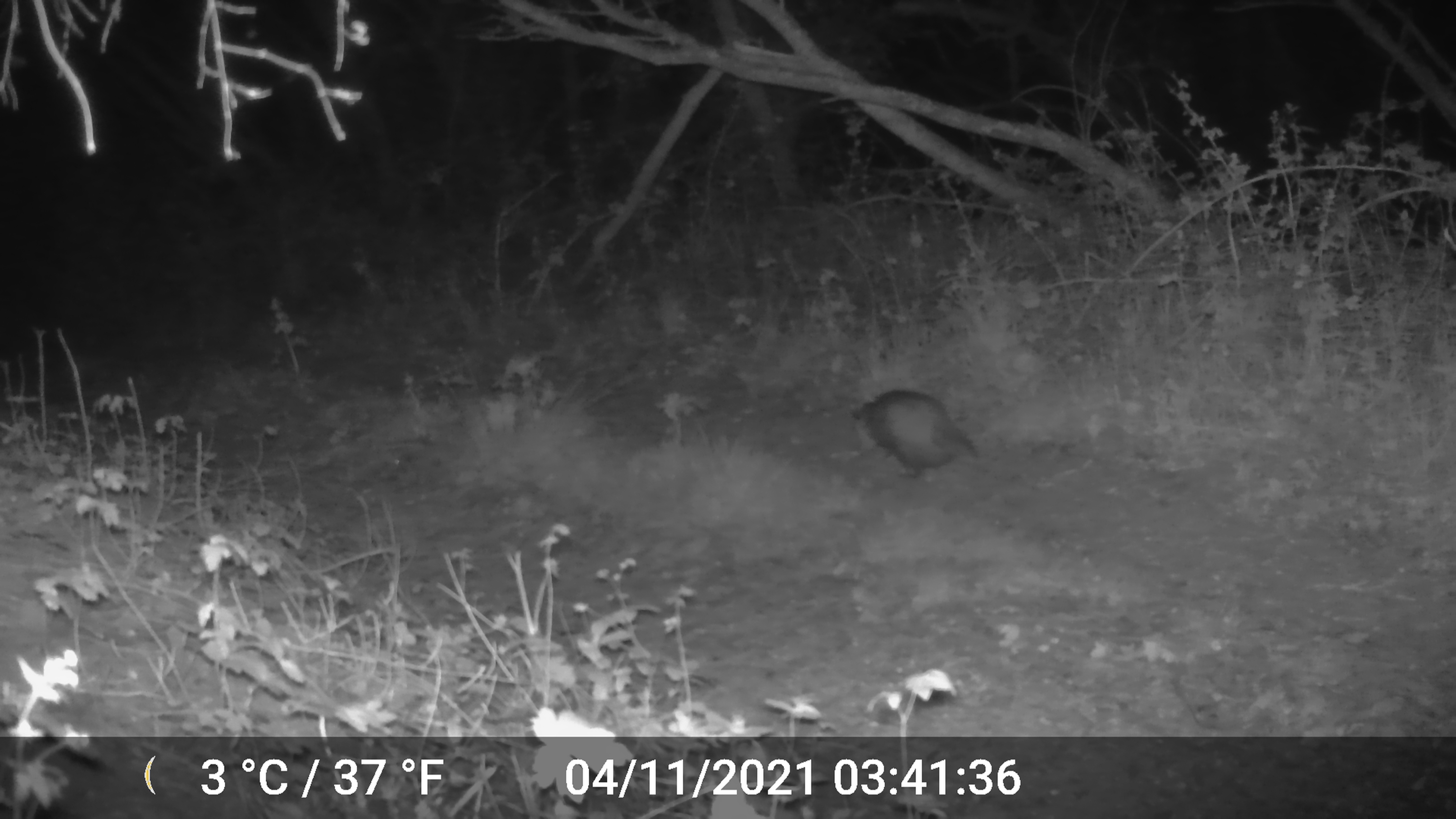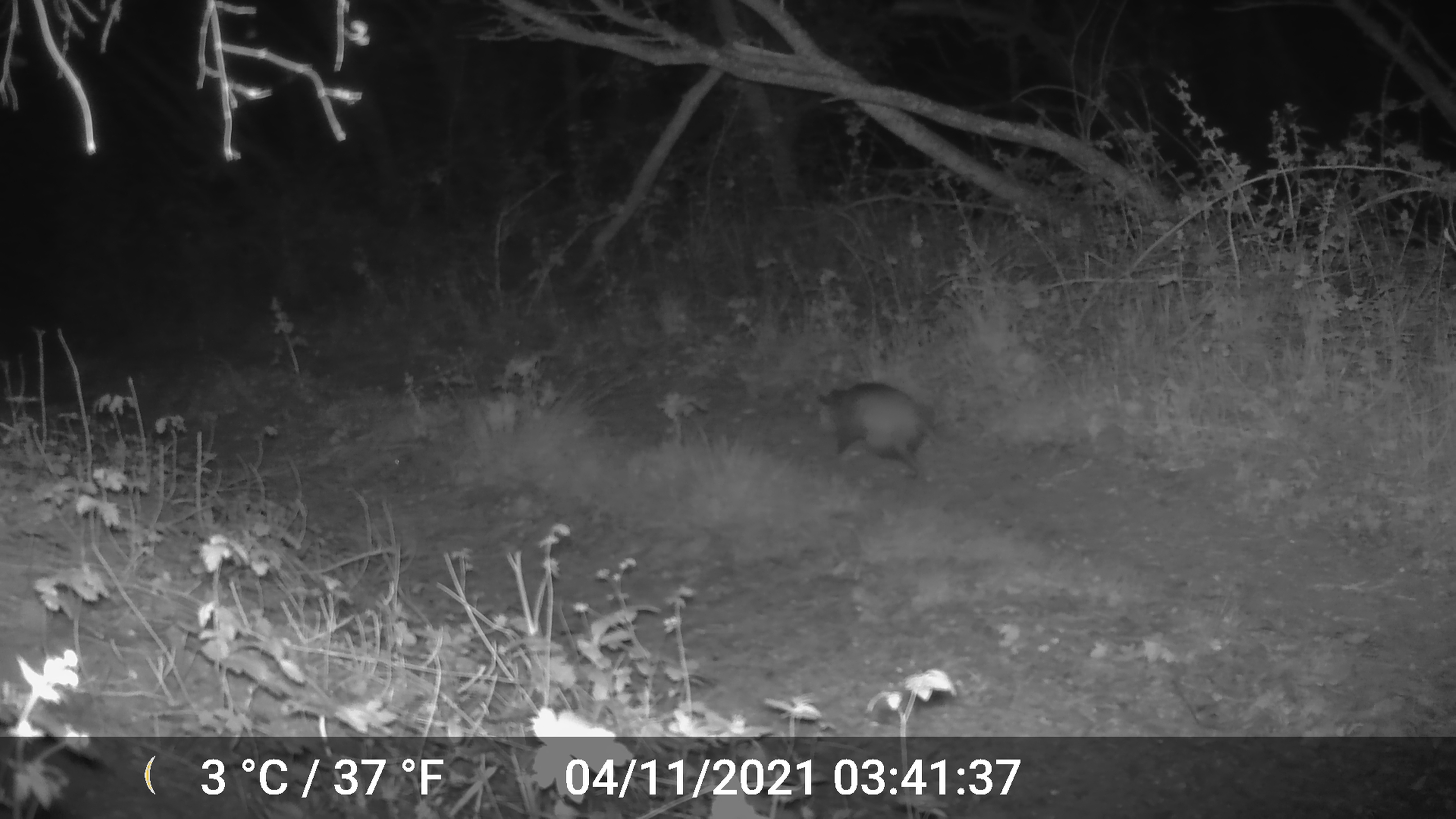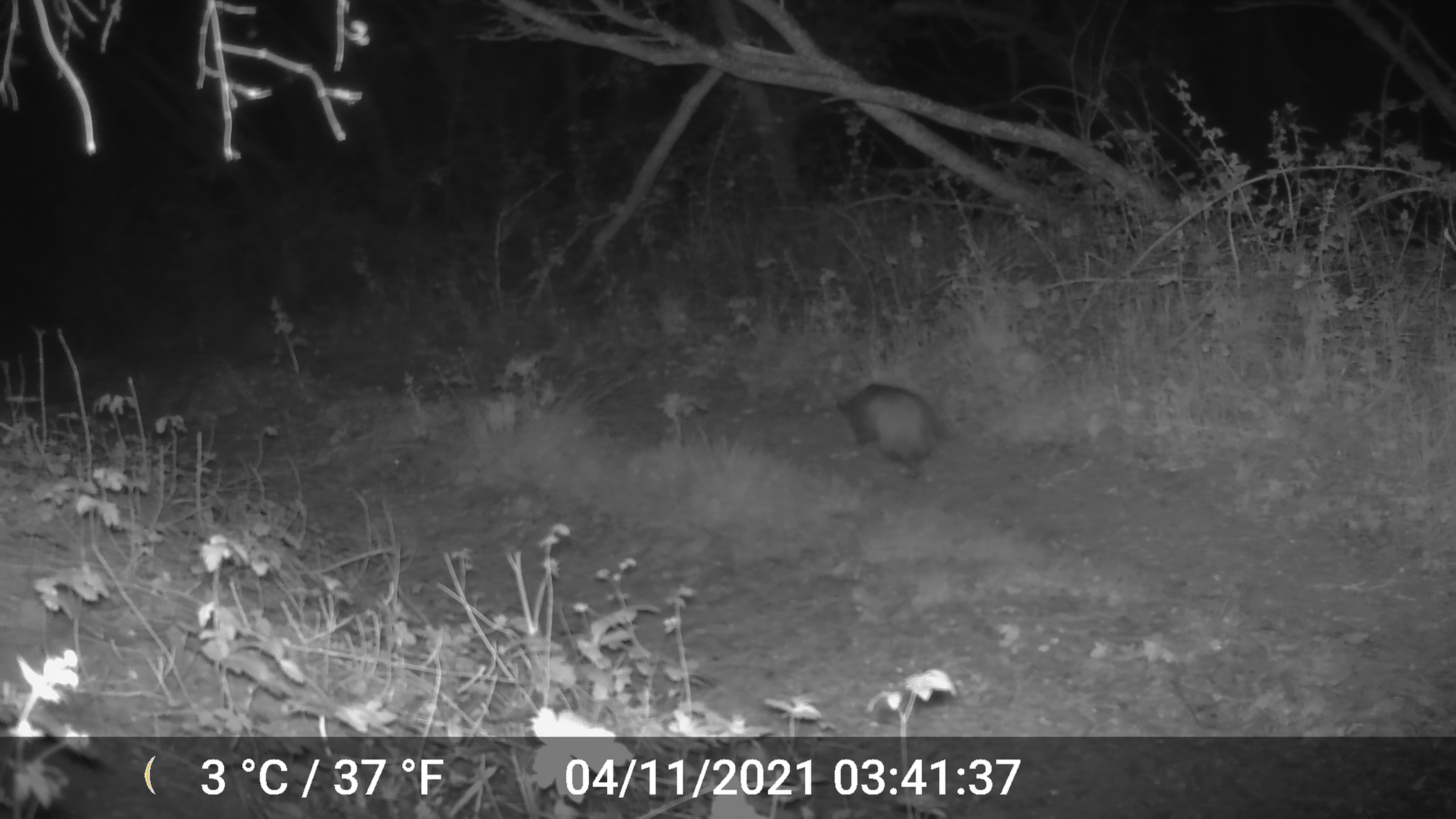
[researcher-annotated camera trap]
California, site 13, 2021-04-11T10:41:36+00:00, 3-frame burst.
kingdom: Animalia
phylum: Chordata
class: Mammalia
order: Didelphimorphia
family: Didelphidae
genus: Didelphis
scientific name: Didelphis virginiana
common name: virginia opossum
Virginia opossum (Didelphis virginiana).